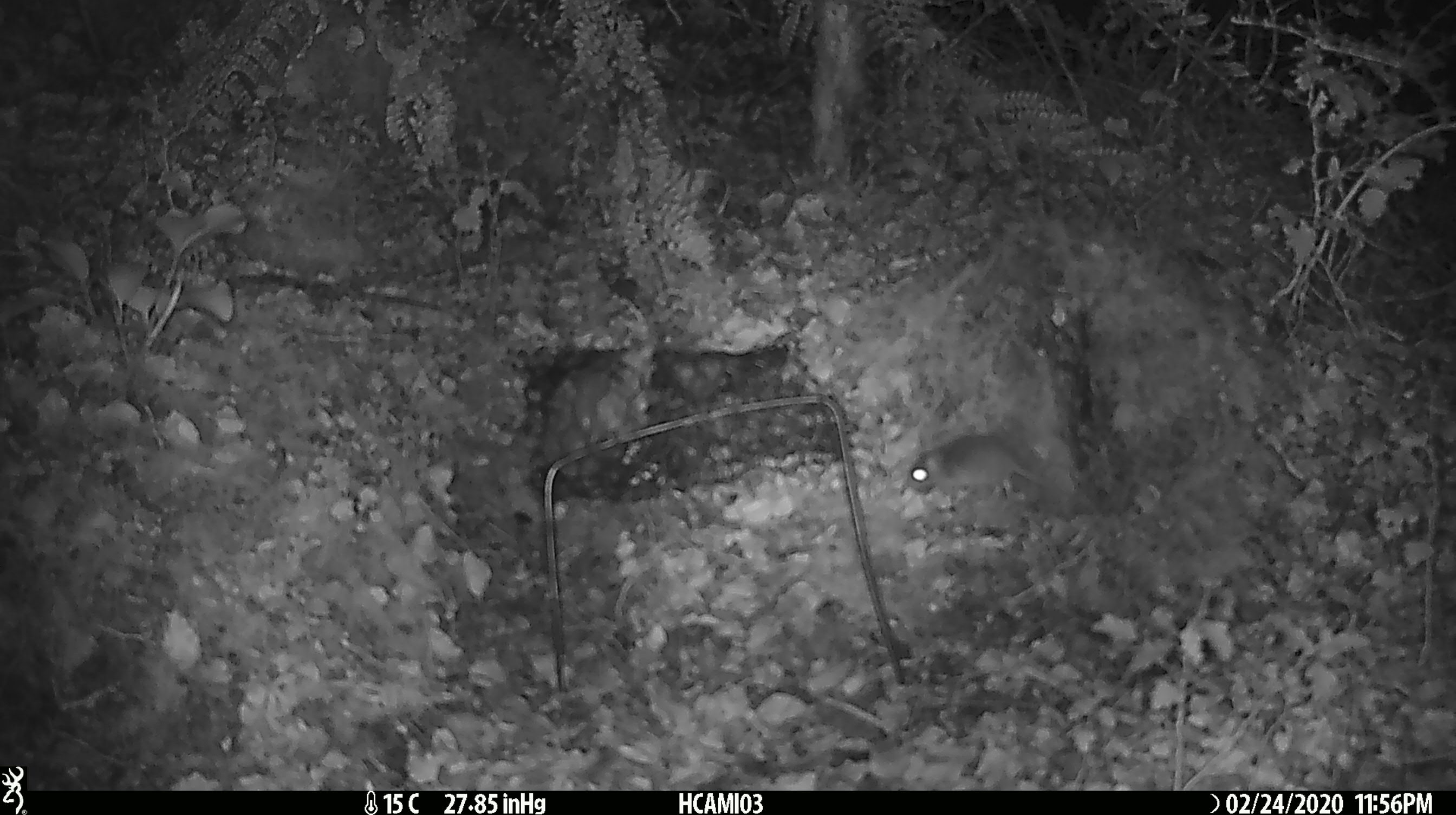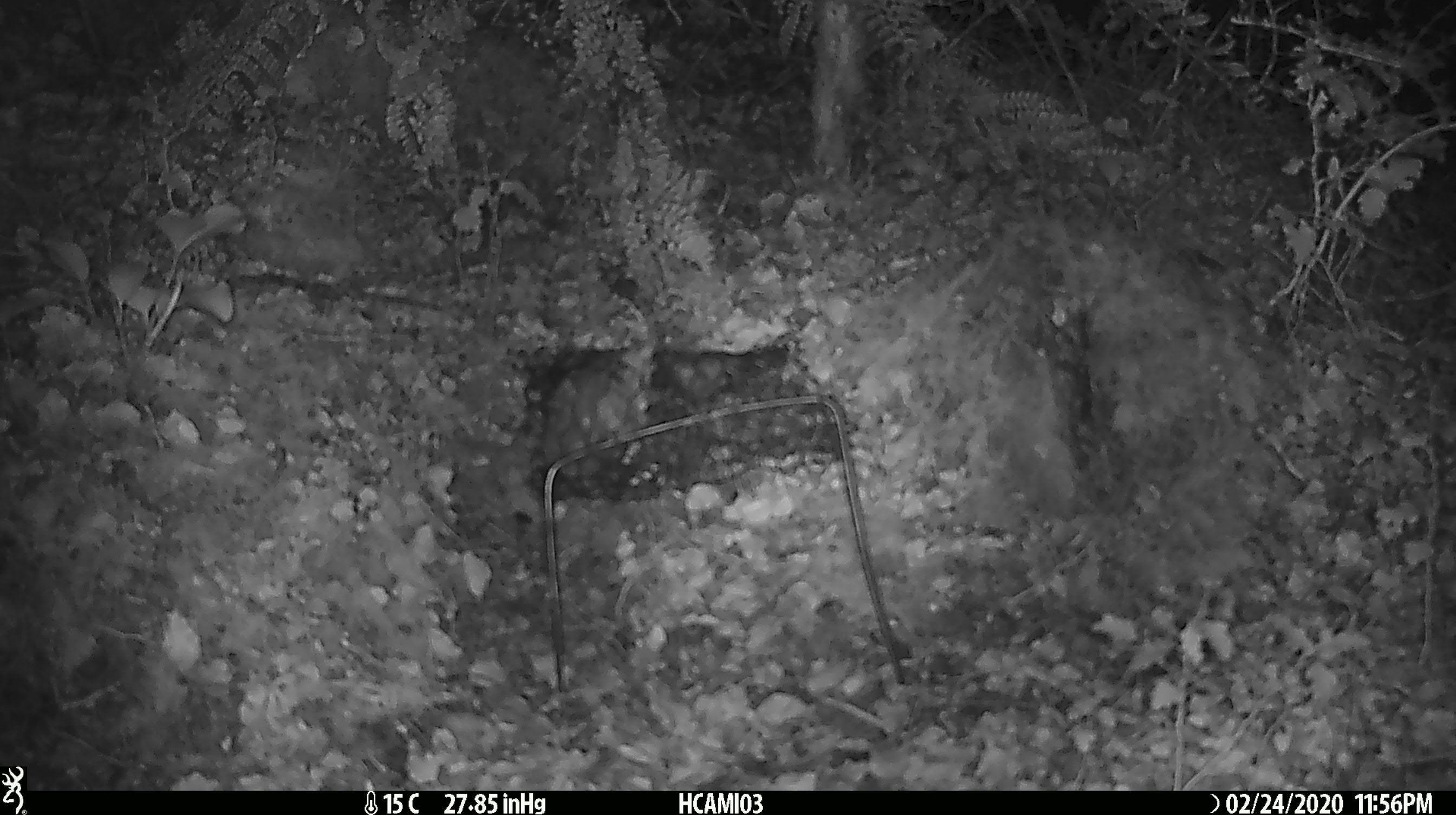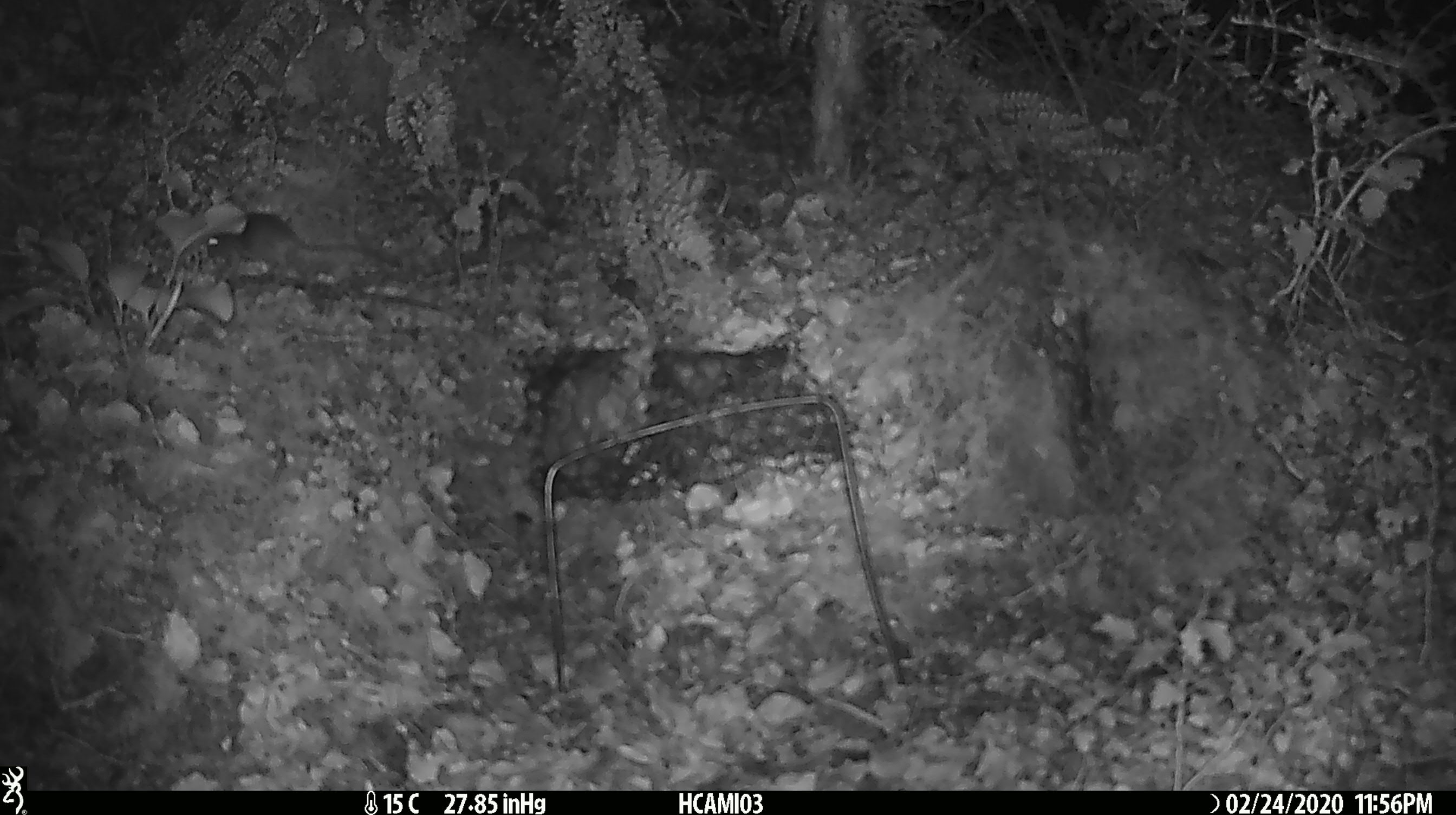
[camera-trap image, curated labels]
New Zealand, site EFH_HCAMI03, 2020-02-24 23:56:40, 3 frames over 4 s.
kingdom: Animalia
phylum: Chordata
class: Mammalia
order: Rodentia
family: Muridae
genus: Mus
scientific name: Mus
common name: mouse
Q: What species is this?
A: Mouse (Mus).